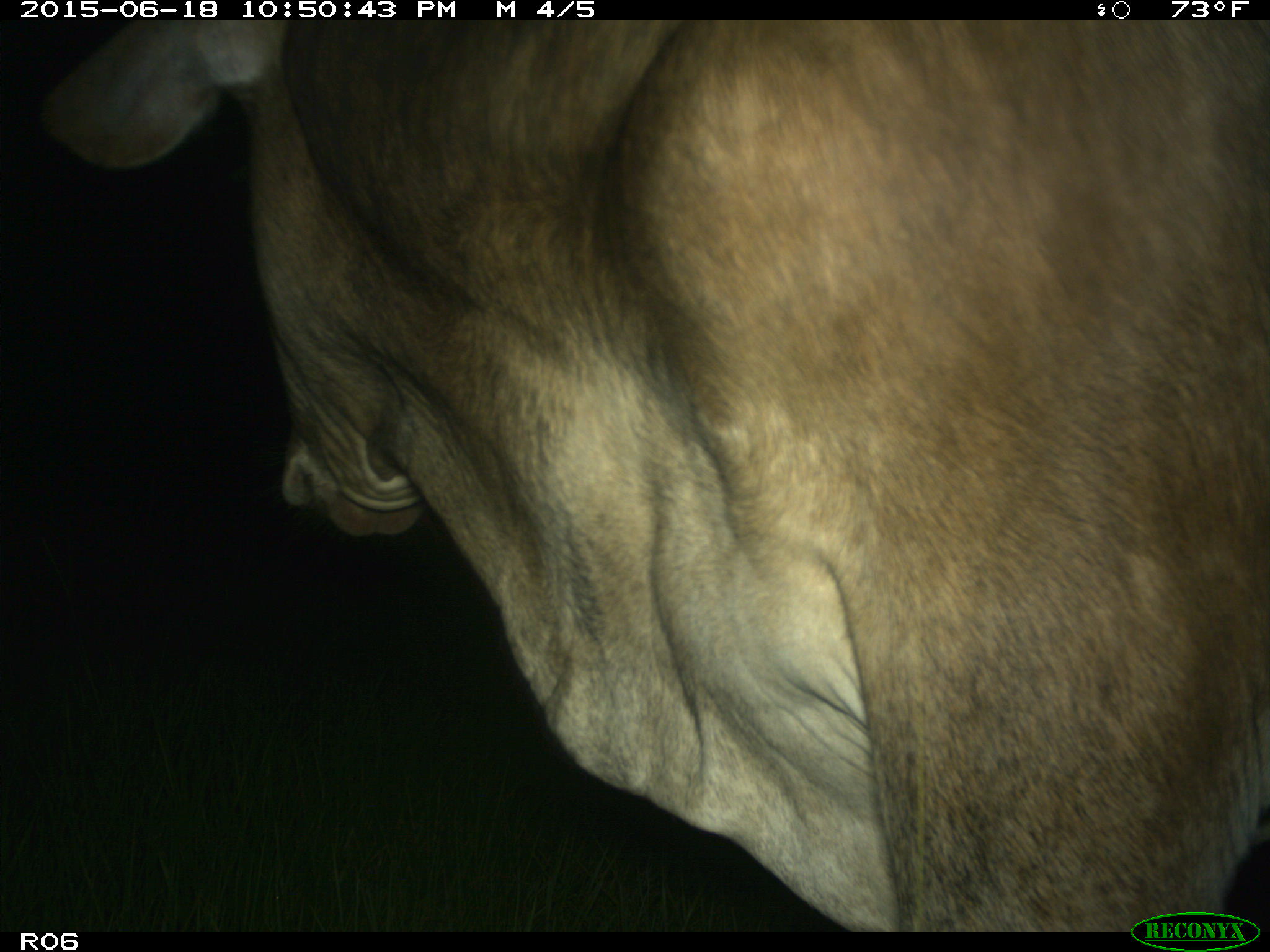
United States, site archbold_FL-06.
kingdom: Animalia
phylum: Chordata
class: Mammalia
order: Artiodactyla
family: Bovidae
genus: Bos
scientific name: Bos taurus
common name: domestic cow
Bos taurus (domestic cow).